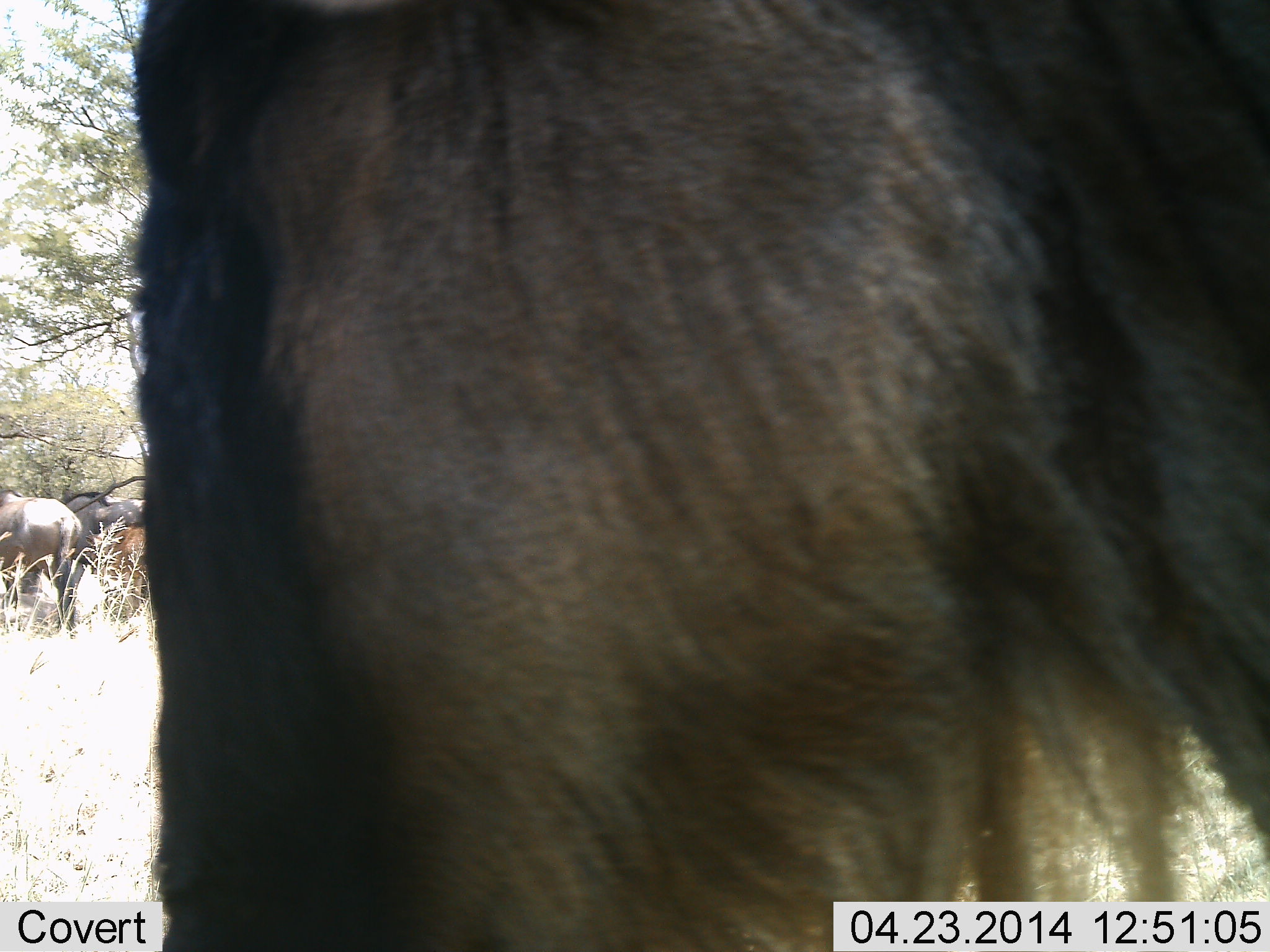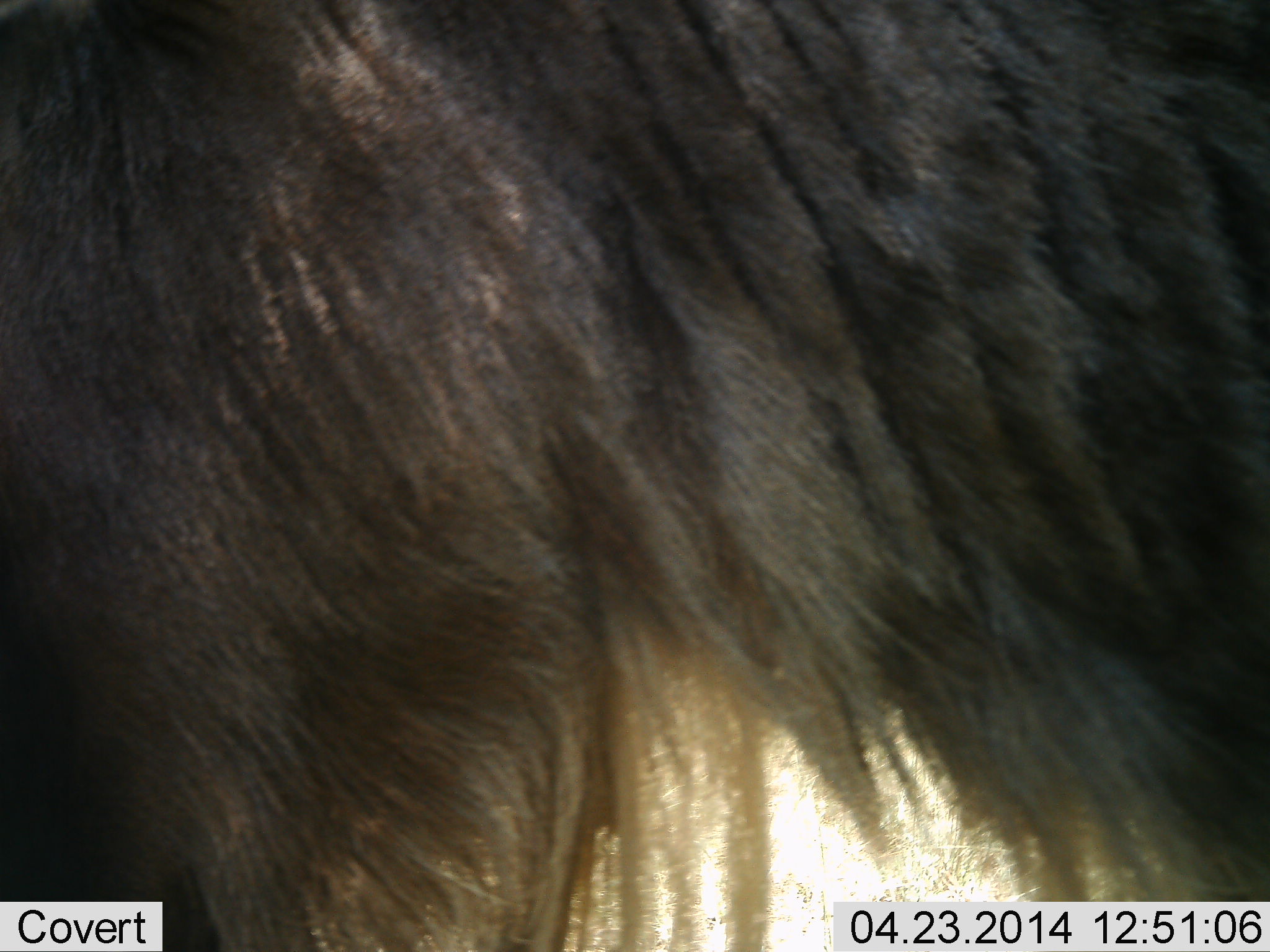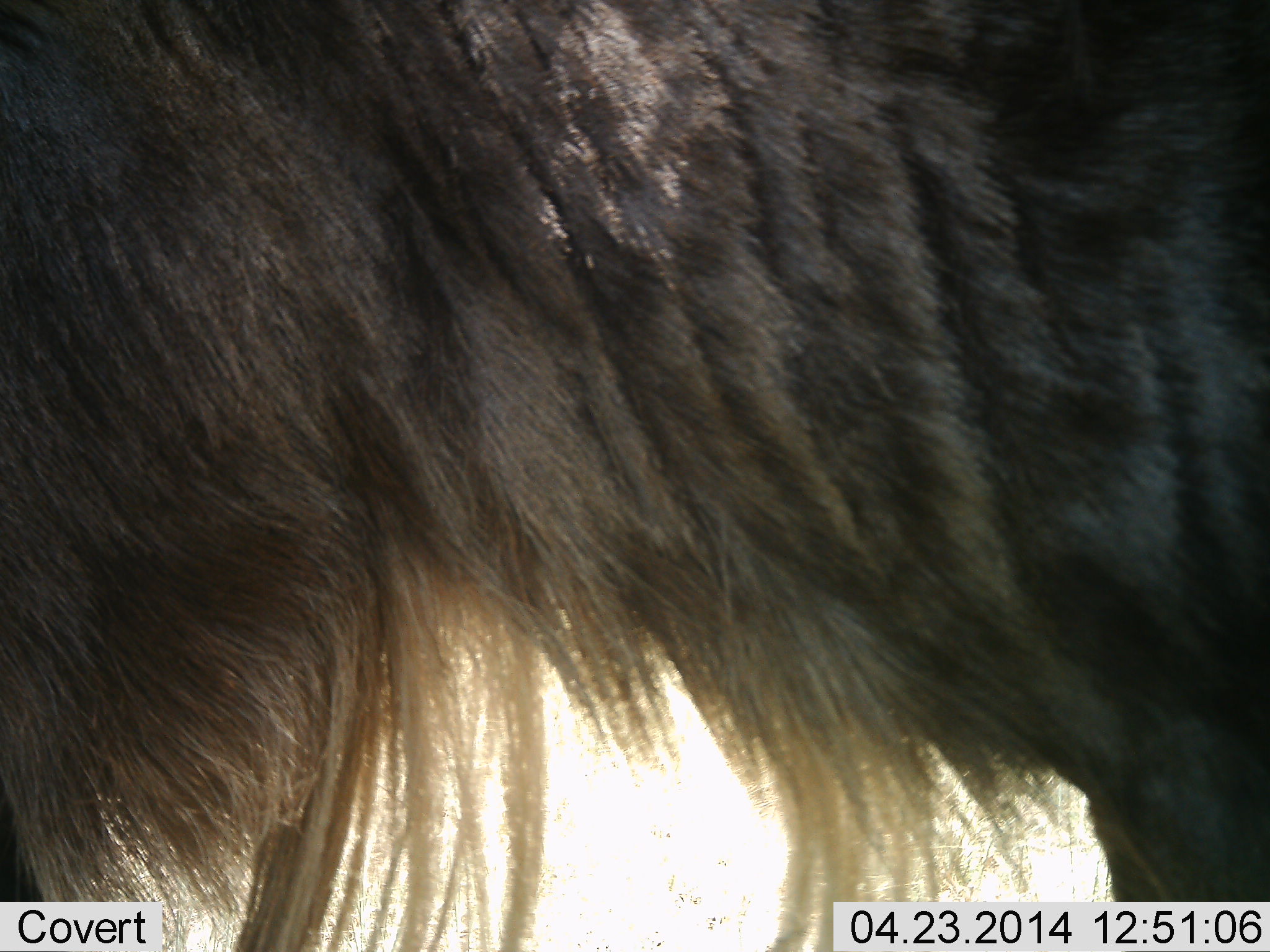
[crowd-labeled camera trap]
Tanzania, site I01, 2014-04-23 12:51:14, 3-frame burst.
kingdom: Animalia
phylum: Chordata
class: Mammalia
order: Artiodactyla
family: Bovidae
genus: Connochaetes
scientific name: Connochaetes taurinus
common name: blue wildebeest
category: wildebeest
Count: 3.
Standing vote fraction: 80%.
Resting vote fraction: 0%.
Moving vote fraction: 30%.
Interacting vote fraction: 0%.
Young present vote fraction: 20%.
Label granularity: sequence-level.